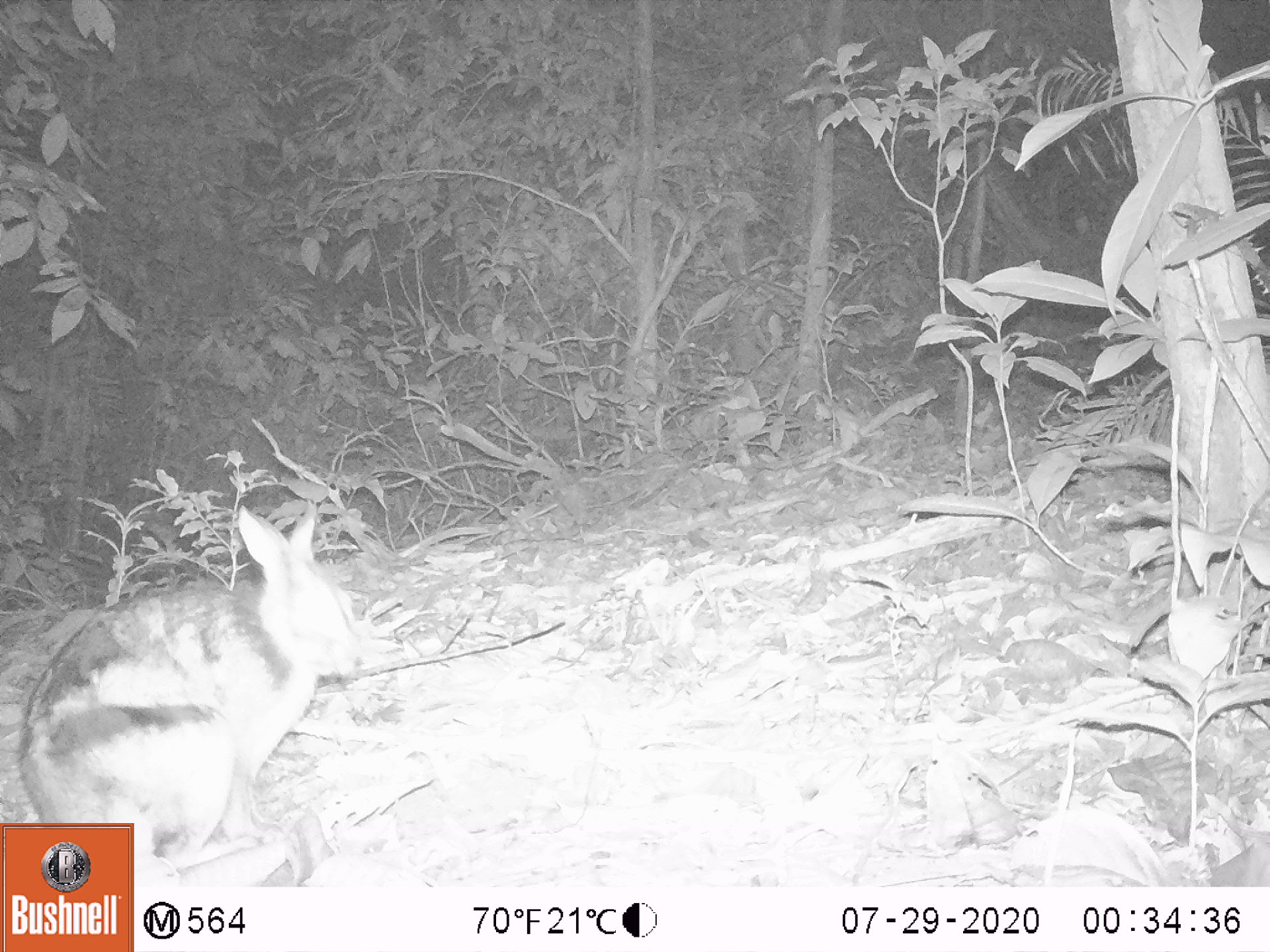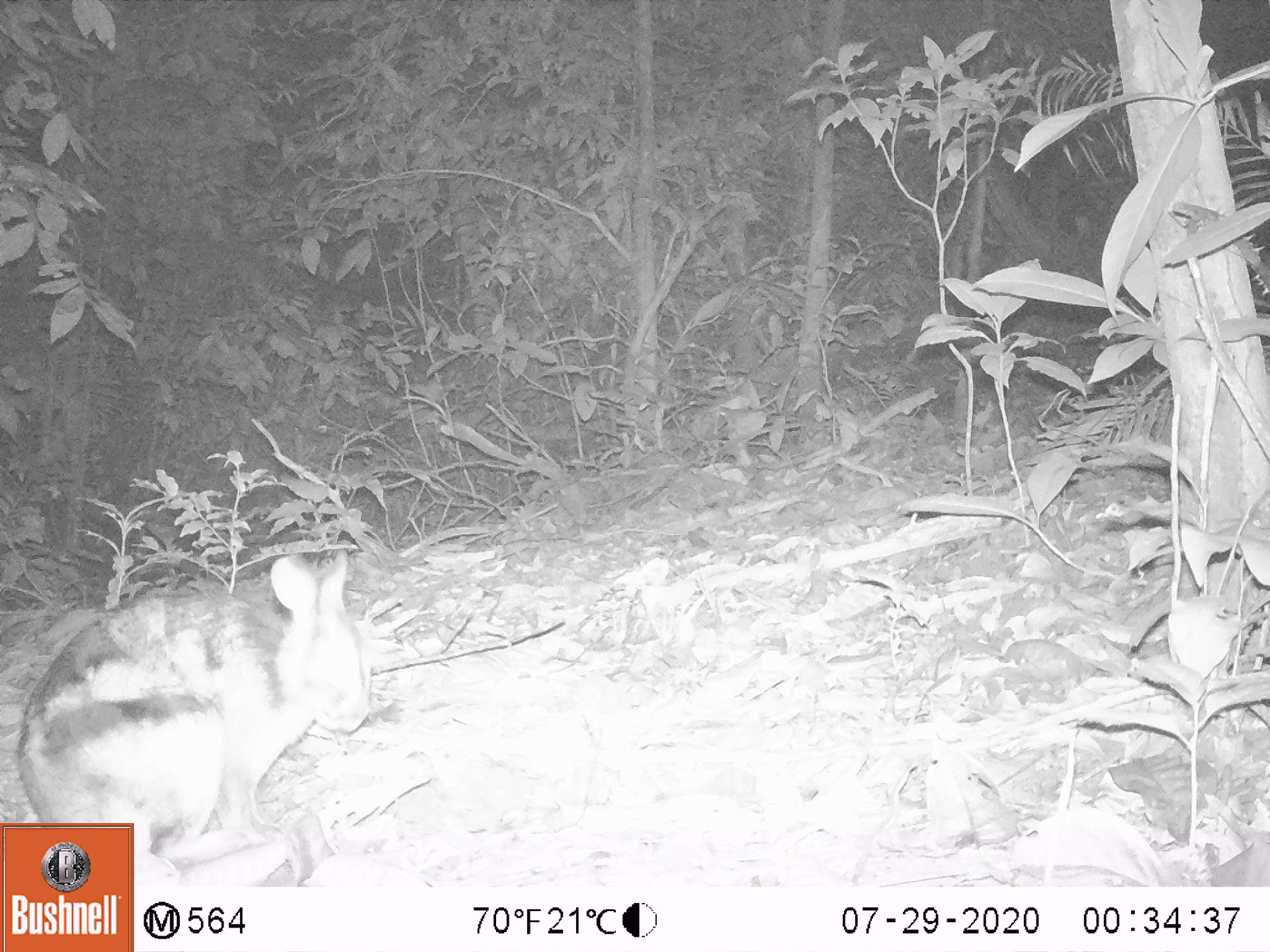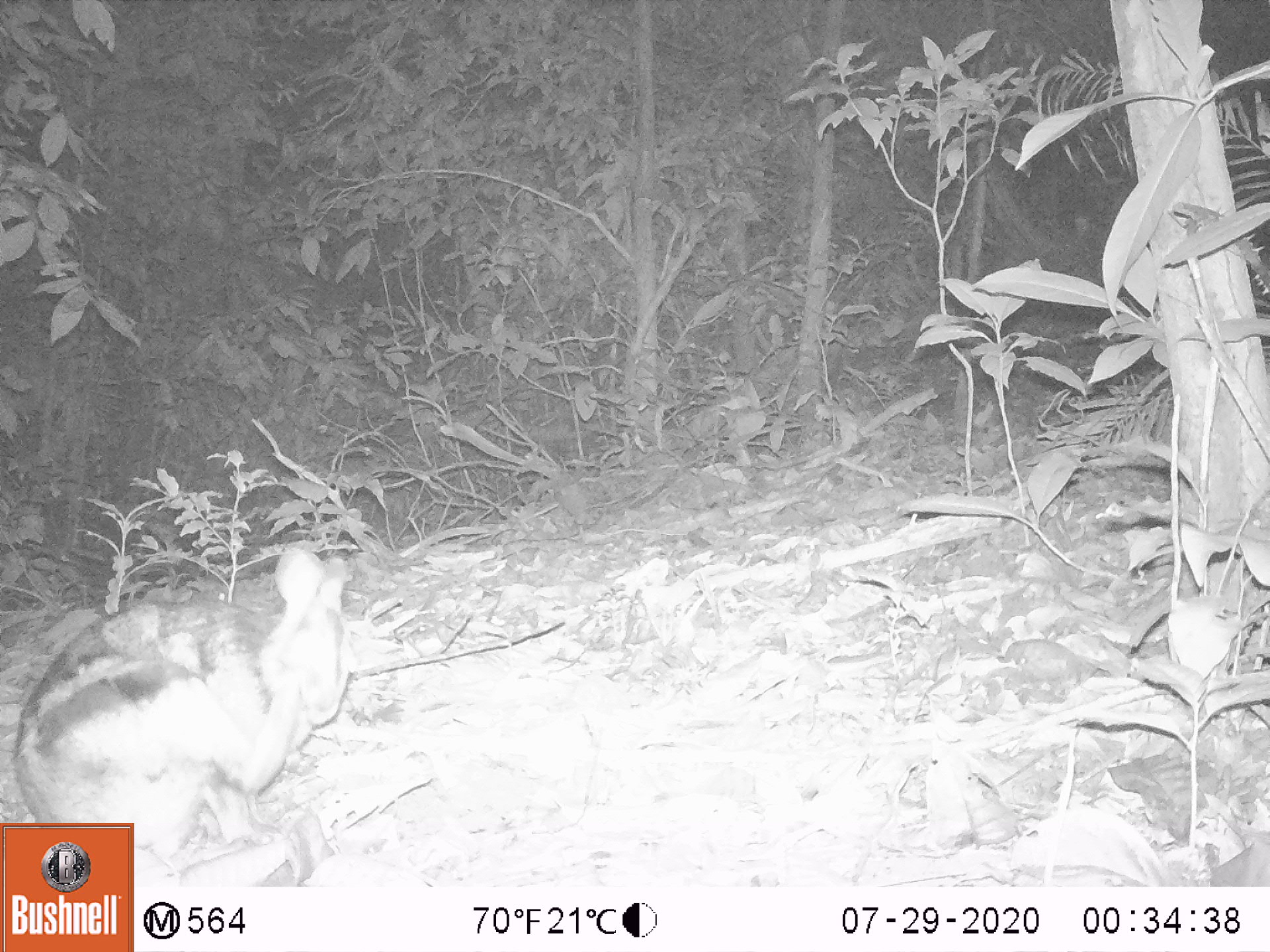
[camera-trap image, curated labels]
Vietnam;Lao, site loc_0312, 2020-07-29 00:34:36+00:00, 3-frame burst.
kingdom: Animalia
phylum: Chordata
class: Mammalia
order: Lagomorpha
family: Leporidae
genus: Nesolagus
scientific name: Nesolagus timminsi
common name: annamite striped rabbit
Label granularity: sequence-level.